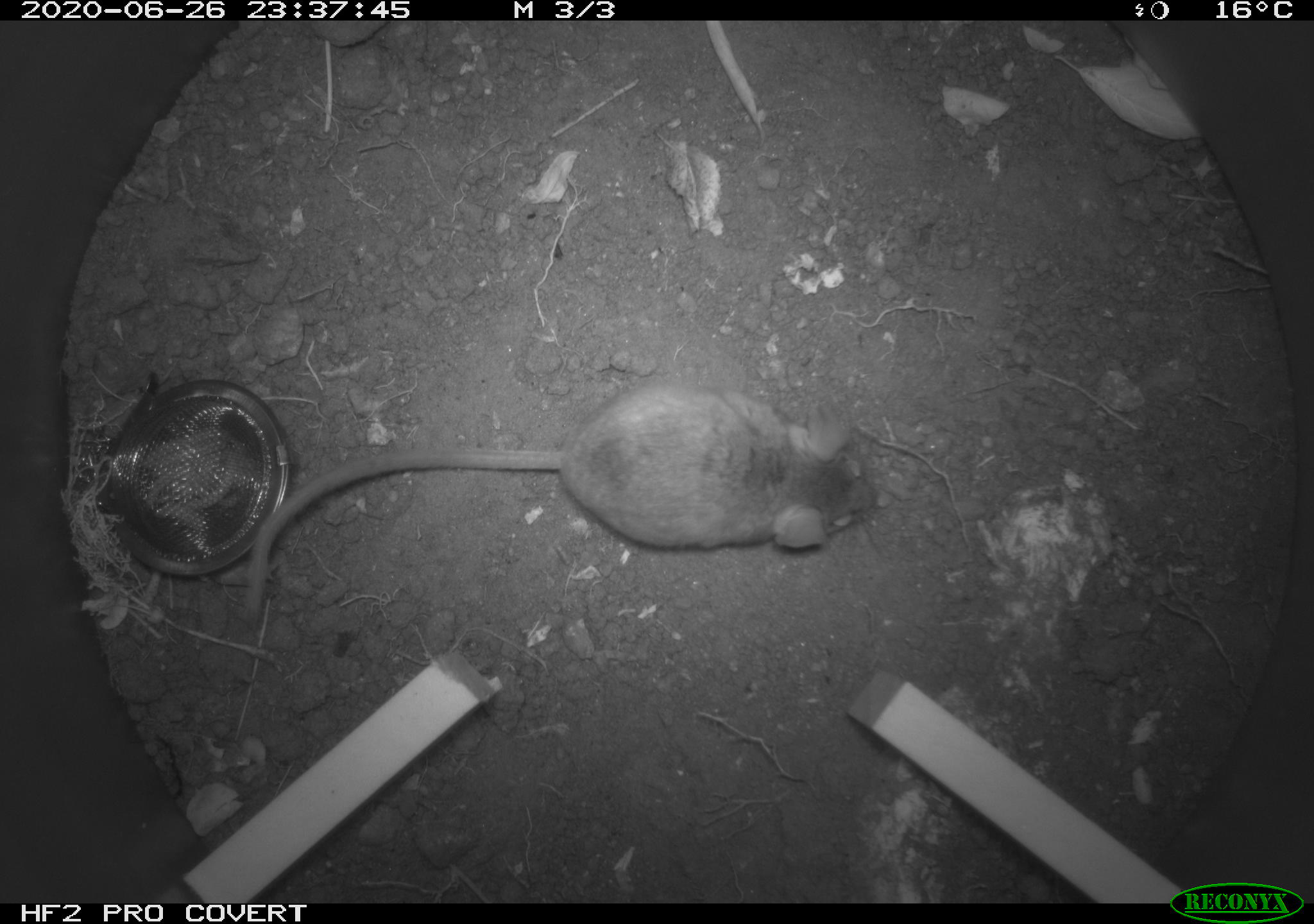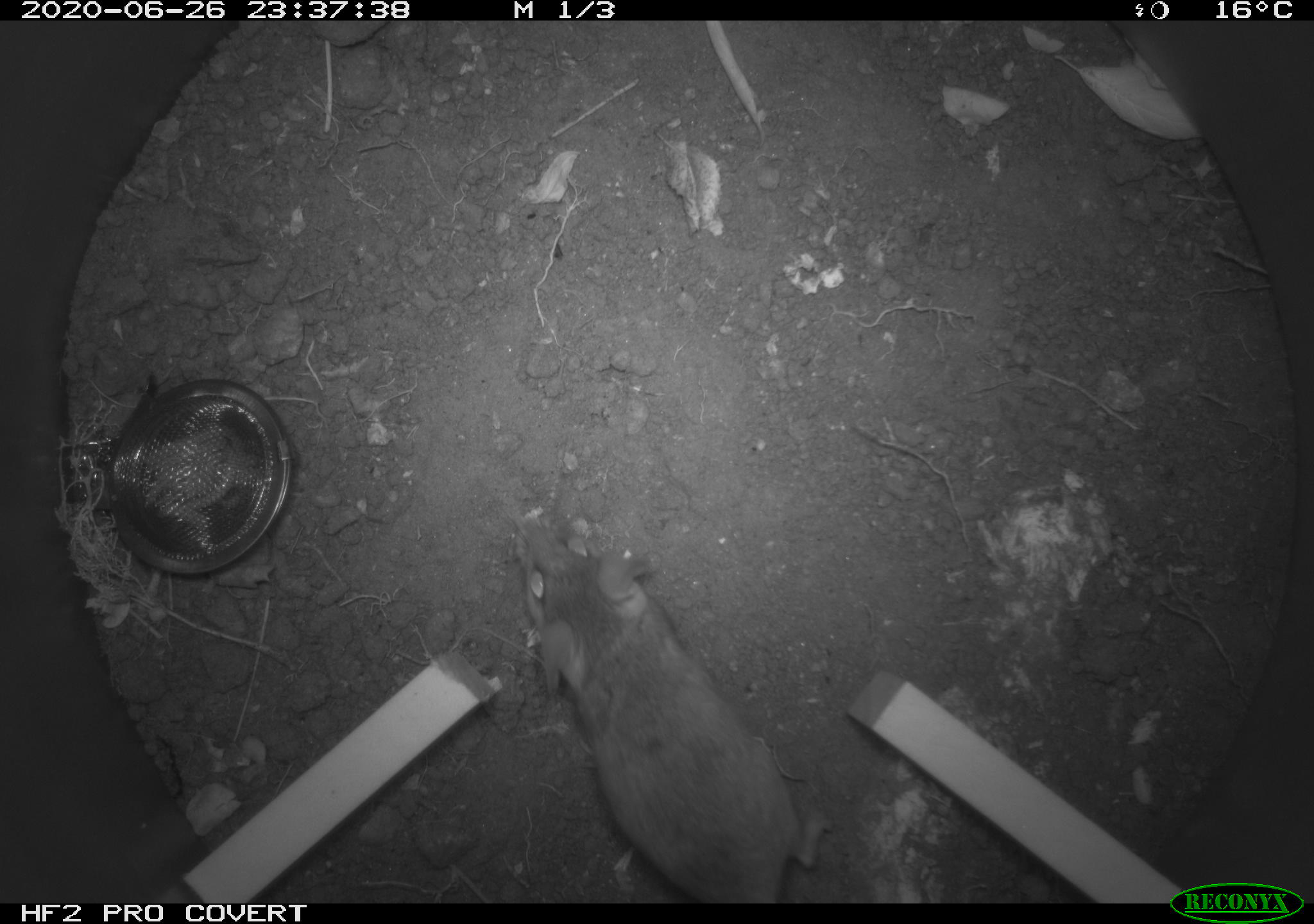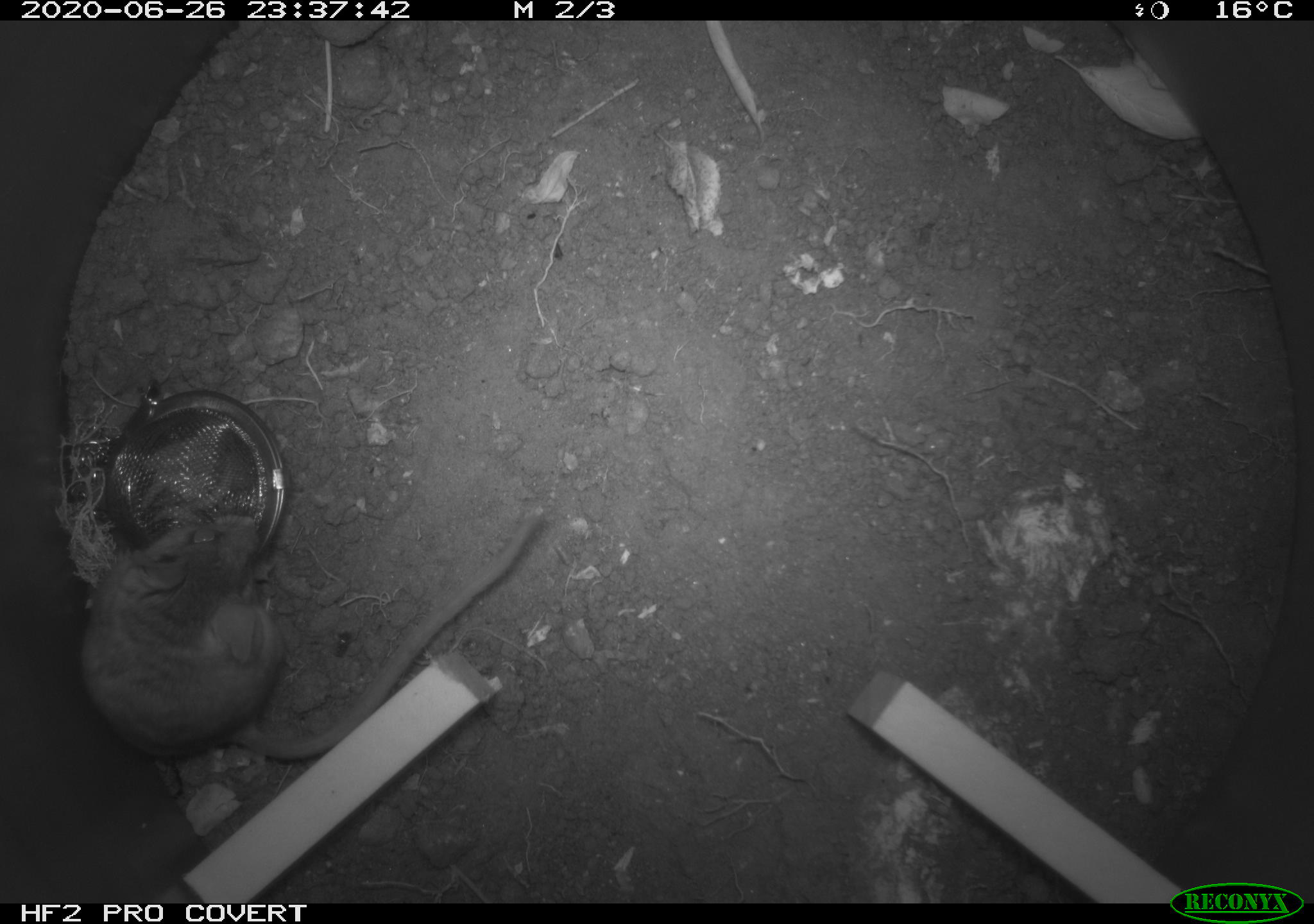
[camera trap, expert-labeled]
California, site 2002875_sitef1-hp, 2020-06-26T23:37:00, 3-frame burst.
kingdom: Animalia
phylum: Chordata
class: Mammalia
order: Rodentia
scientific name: Rodentia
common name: rodent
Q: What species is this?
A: Rodent (Rodentia).